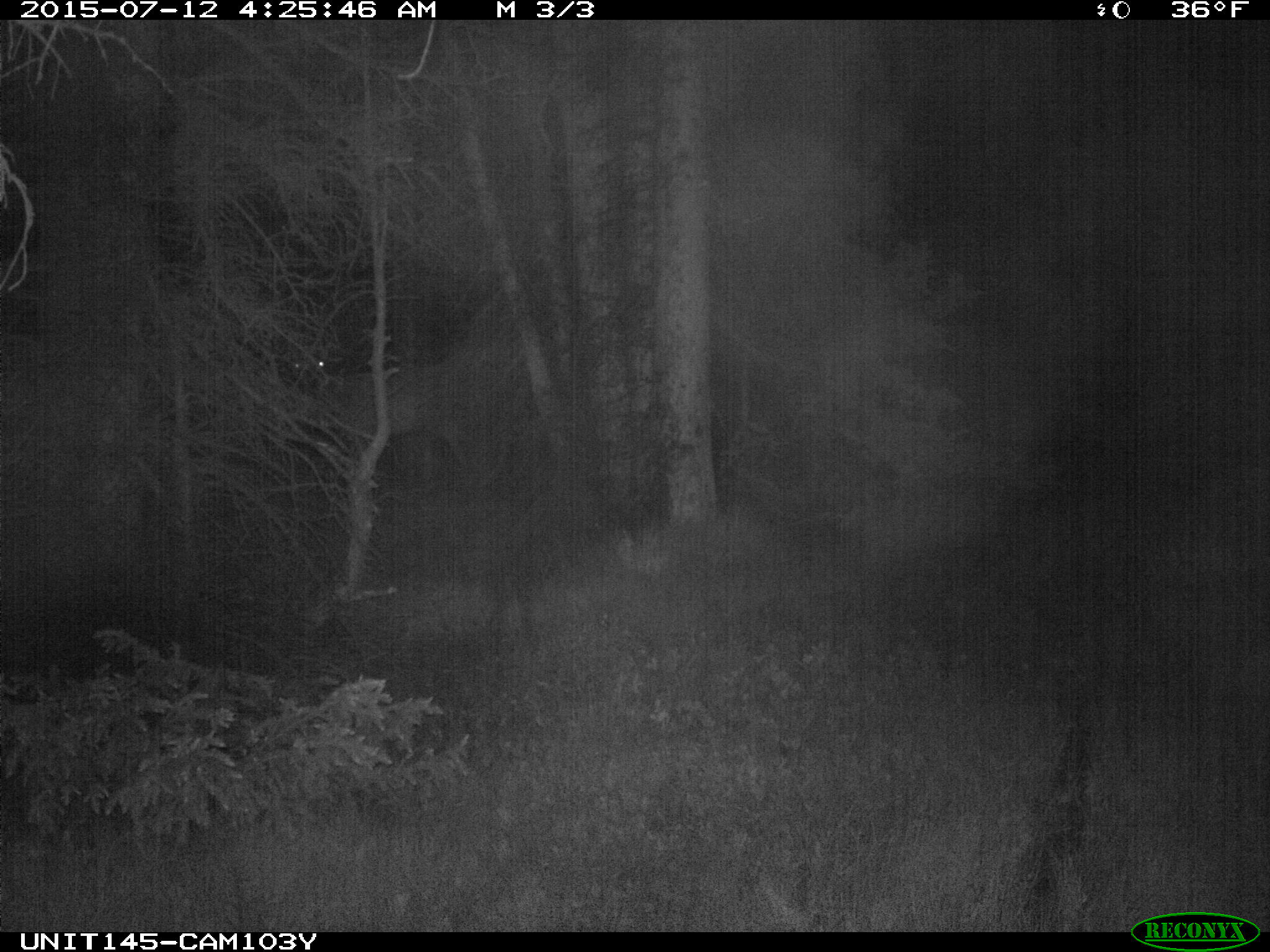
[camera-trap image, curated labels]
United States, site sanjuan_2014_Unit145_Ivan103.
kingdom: Animalia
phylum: Chordata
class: Mammalia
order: Artiodactyla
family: Cervidae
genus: Cervus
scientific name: Cervus elaphus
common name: red deer